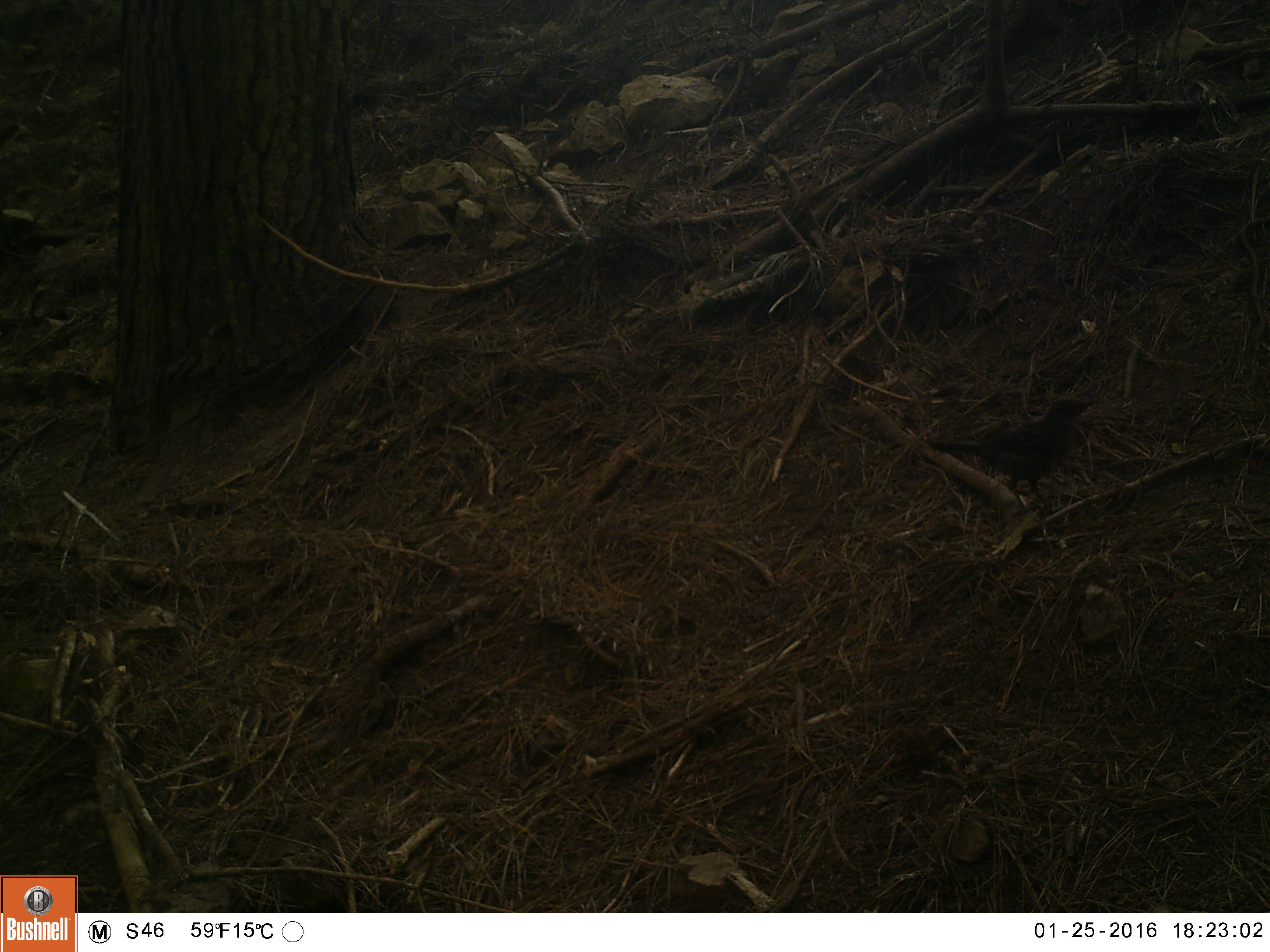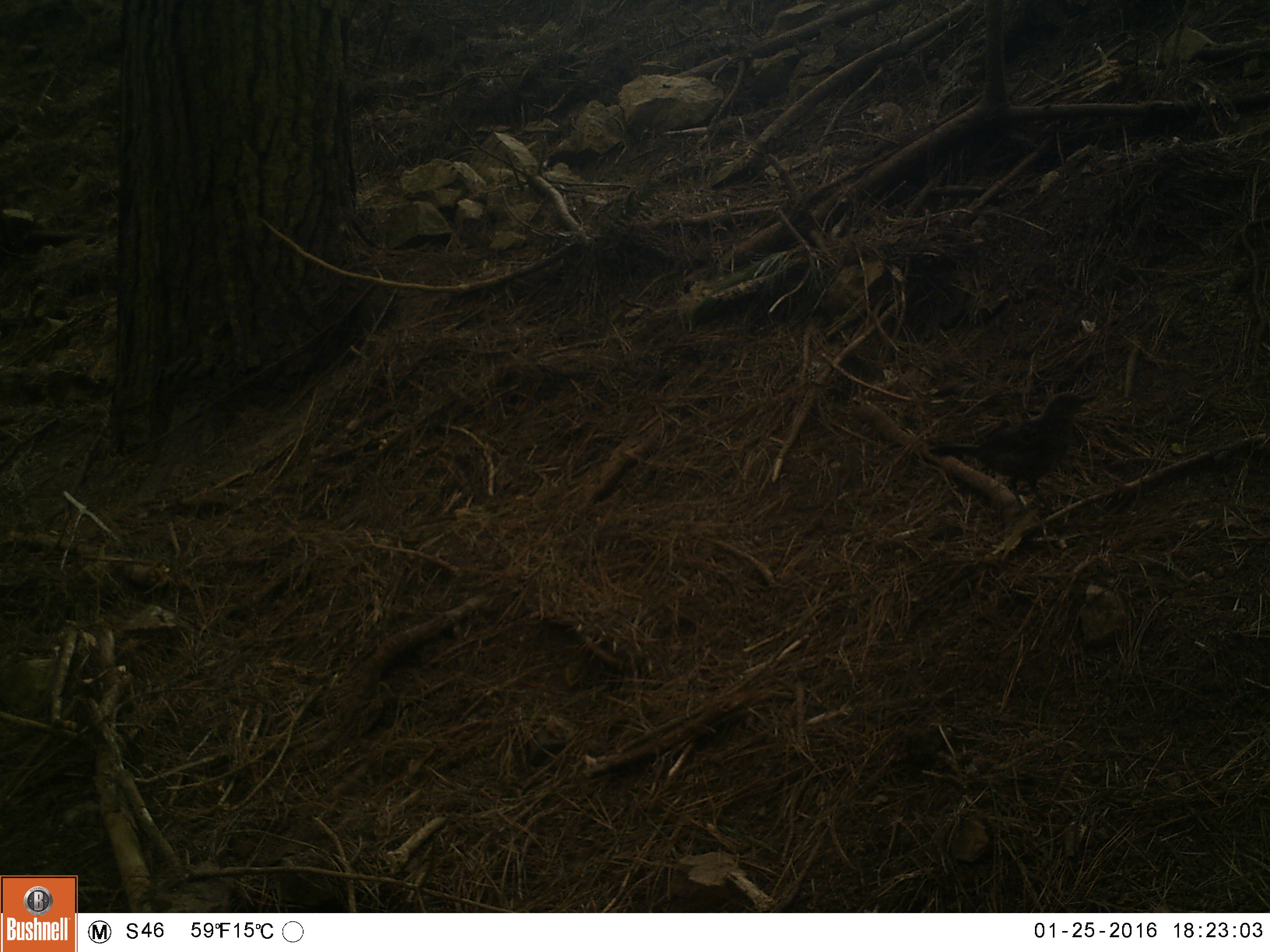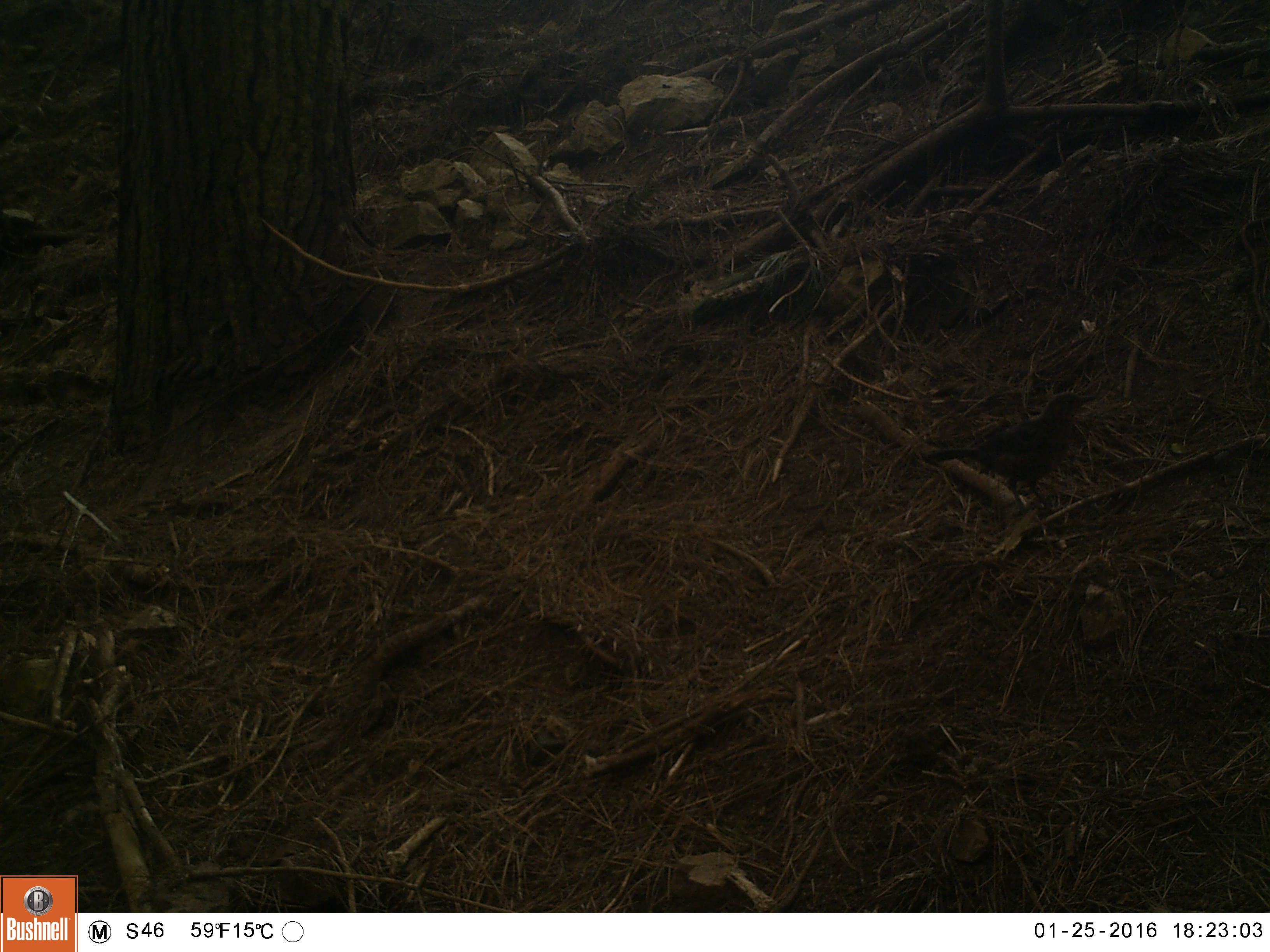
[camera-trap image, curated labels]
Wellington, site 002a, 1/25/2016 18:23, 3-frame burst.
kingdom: Animalia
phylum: Chordata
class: Aves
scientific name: Aves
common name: bird